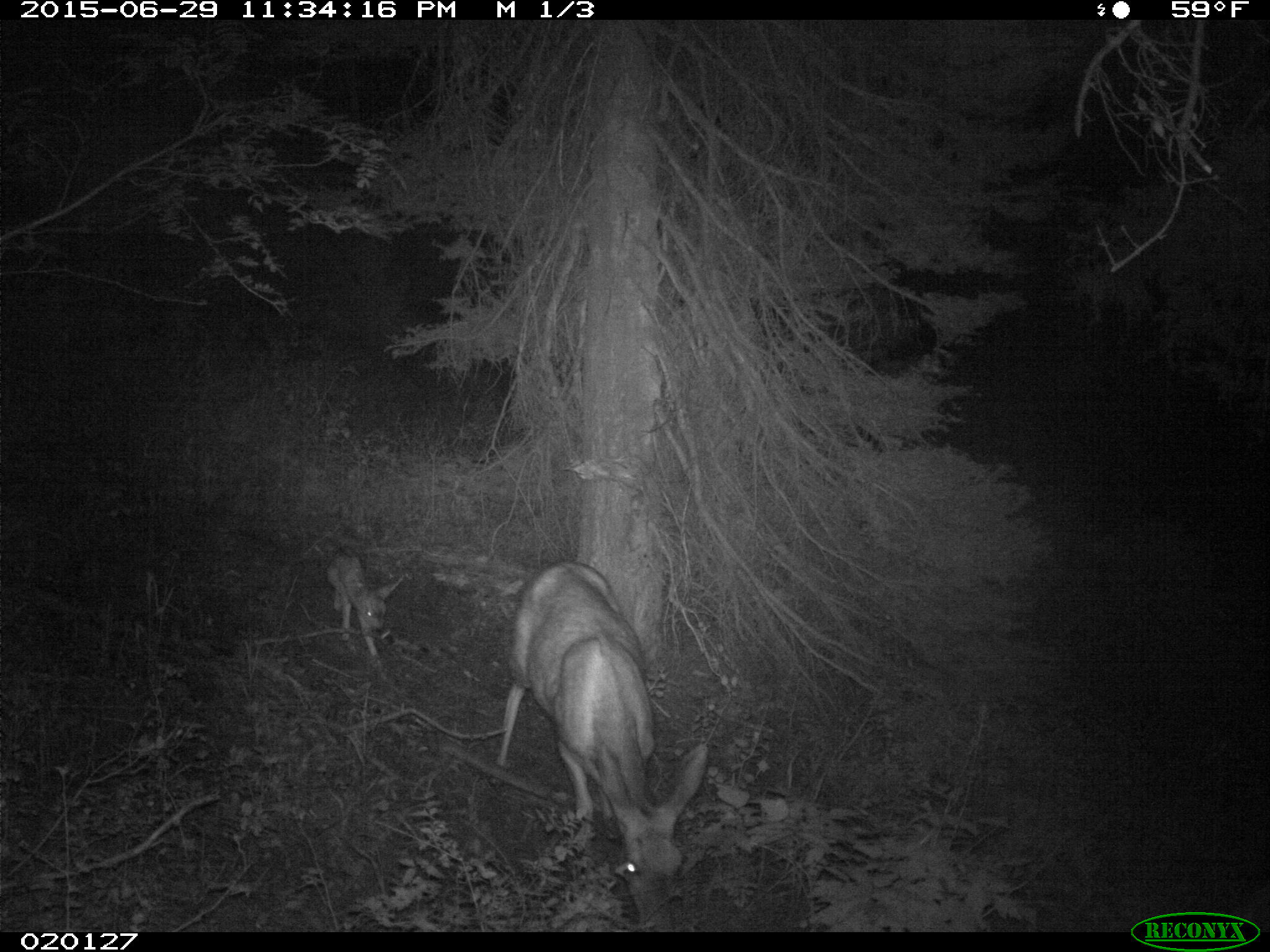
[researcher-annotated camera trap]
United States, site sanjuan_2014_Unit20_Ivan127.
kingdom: Animalia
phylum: Chordata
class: Mammalia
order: Artiodactyla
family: Cervidae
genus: Odocoileus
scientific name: Odocoileus hemionus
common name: mule deer